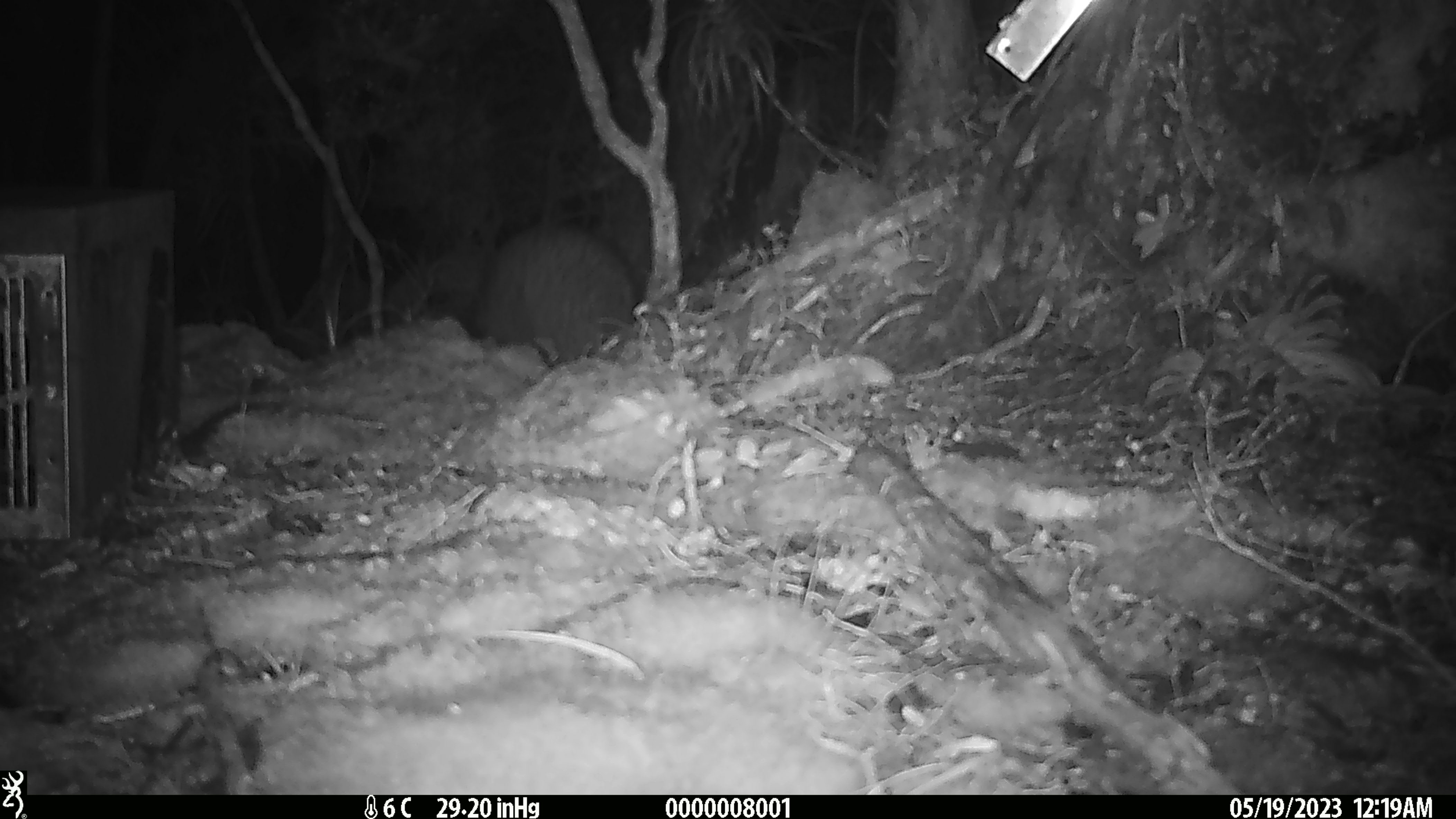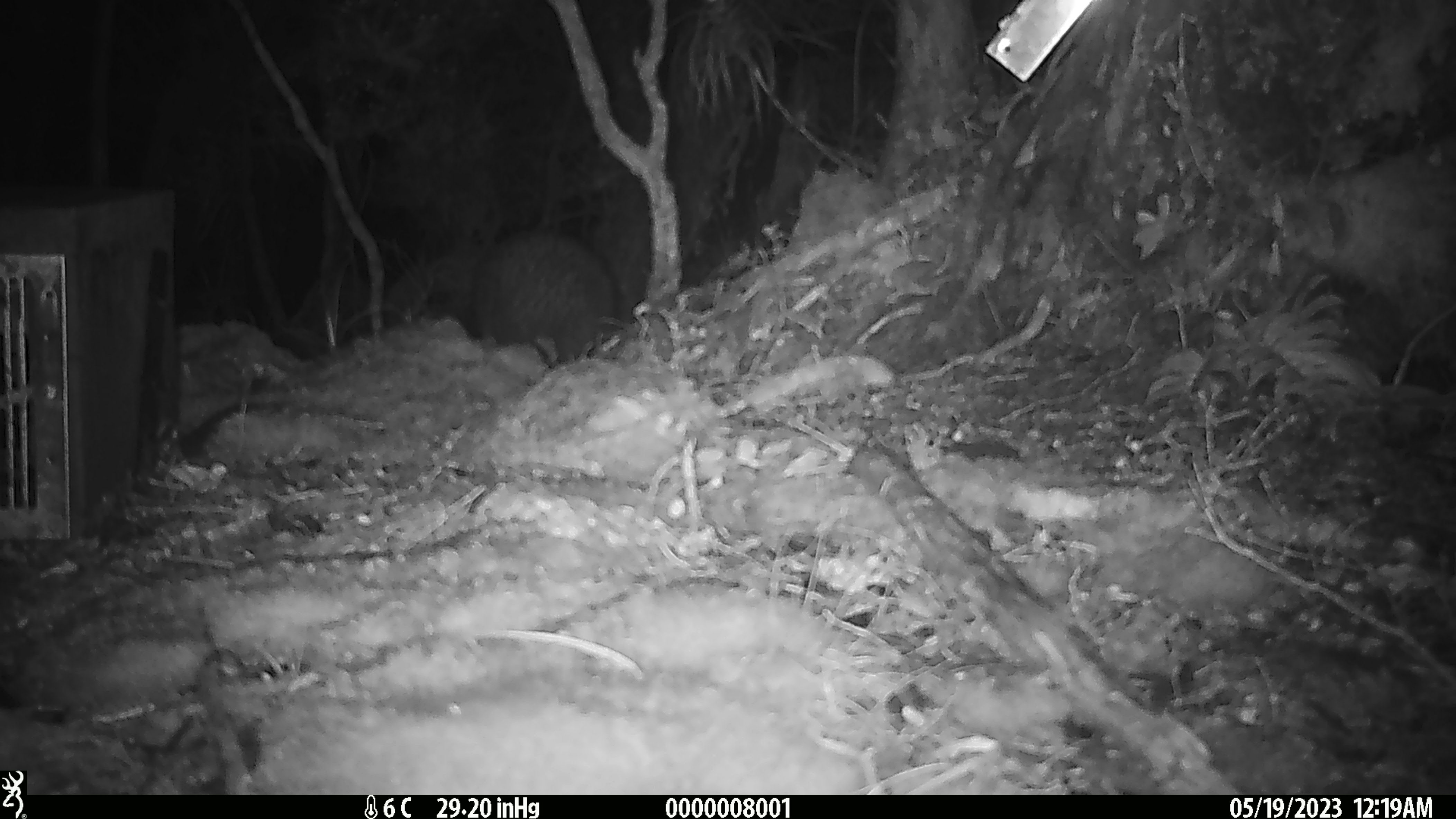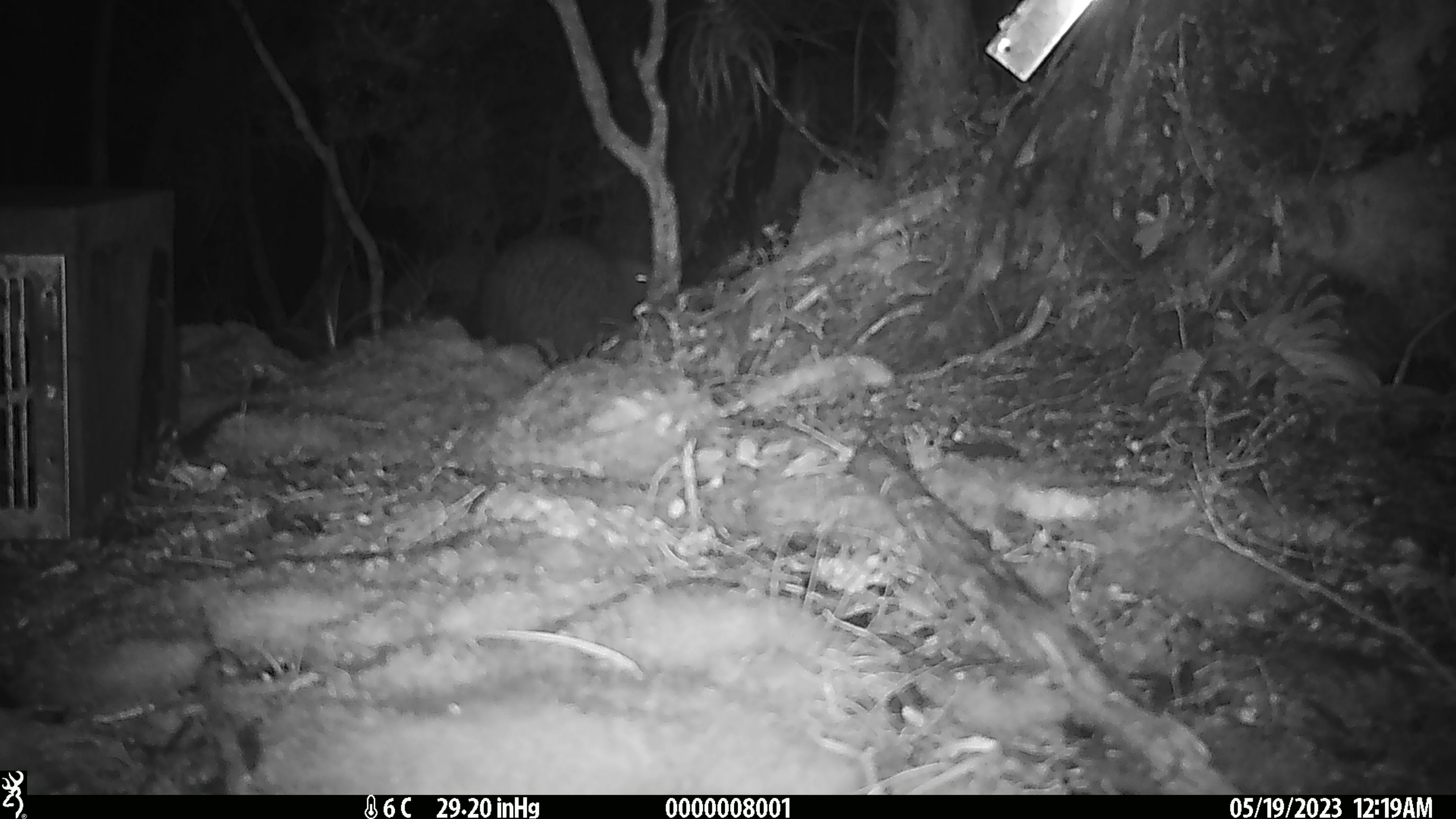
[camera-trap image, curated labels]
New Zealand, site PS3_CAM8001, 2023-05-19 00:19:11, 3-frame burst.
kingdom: Animalia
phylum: Chordata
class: Aves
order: Apterygiformes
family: Apterygidae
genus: Apteryx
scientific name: Apteryx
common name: kiwi